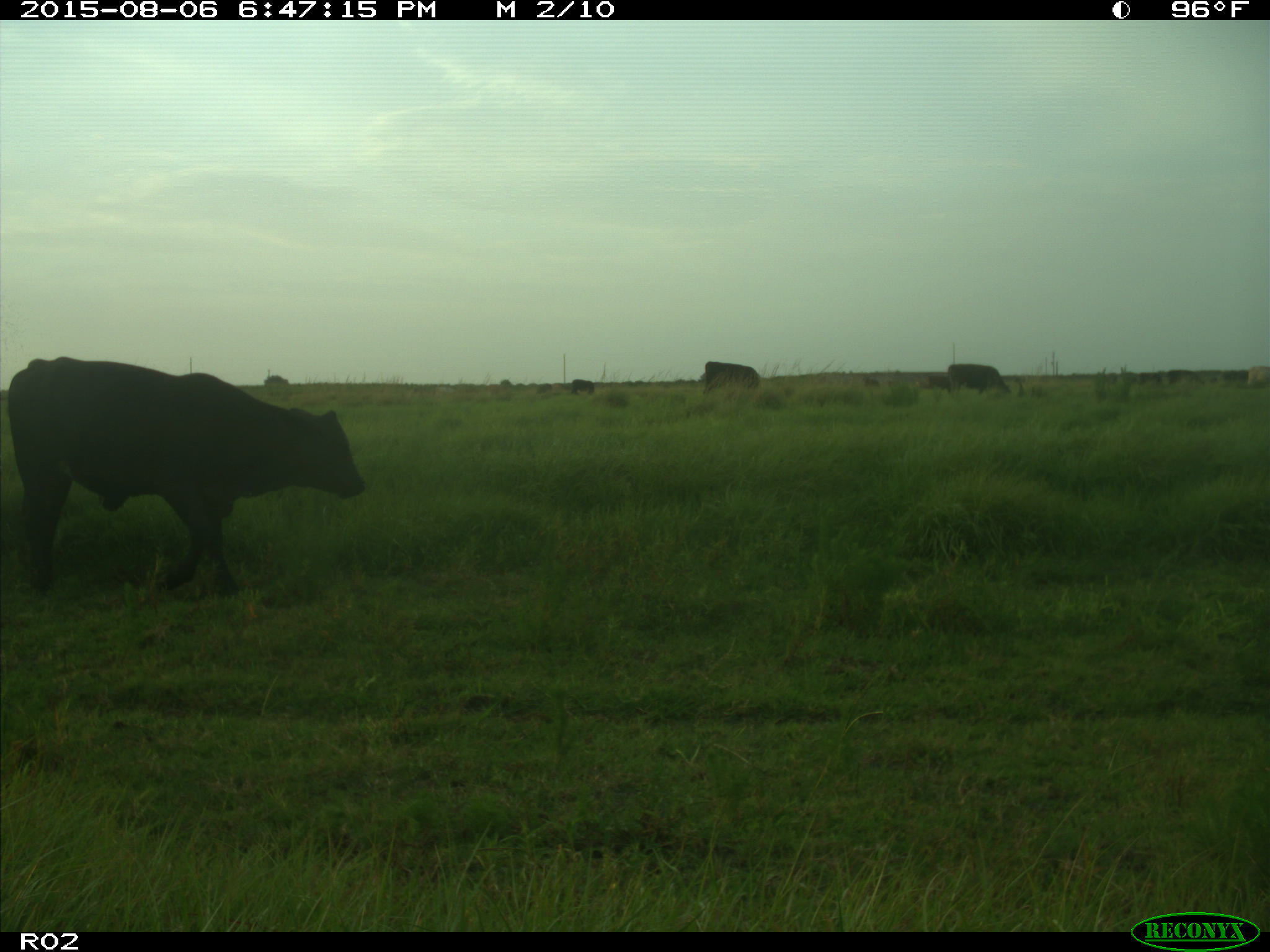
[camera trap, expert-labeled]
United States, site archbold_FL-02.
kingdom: Animalia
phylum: Chordata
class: Mammalia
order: Artiodactyla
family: Bovidae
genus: Bos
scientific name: Bos taurus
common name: domestic cow